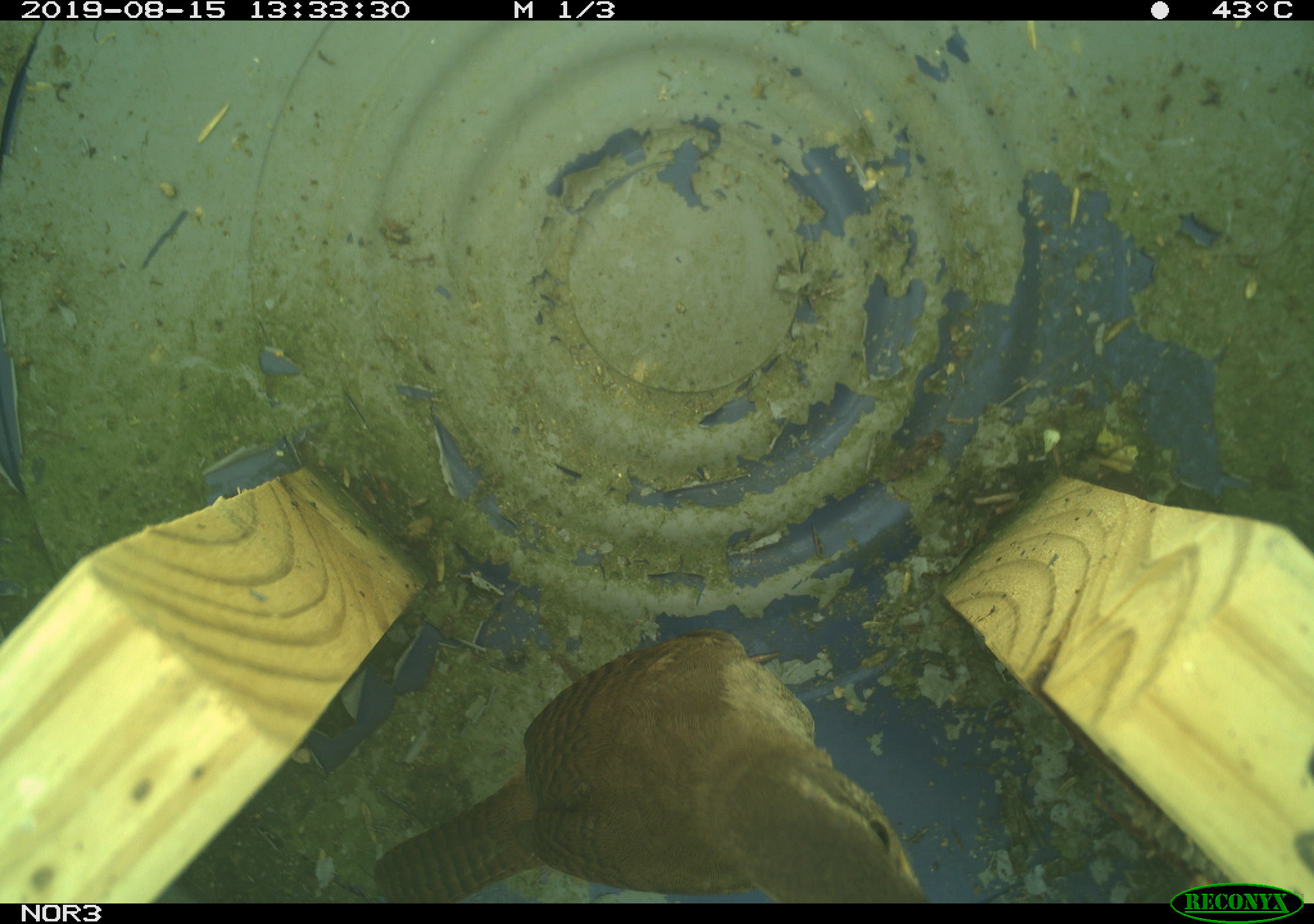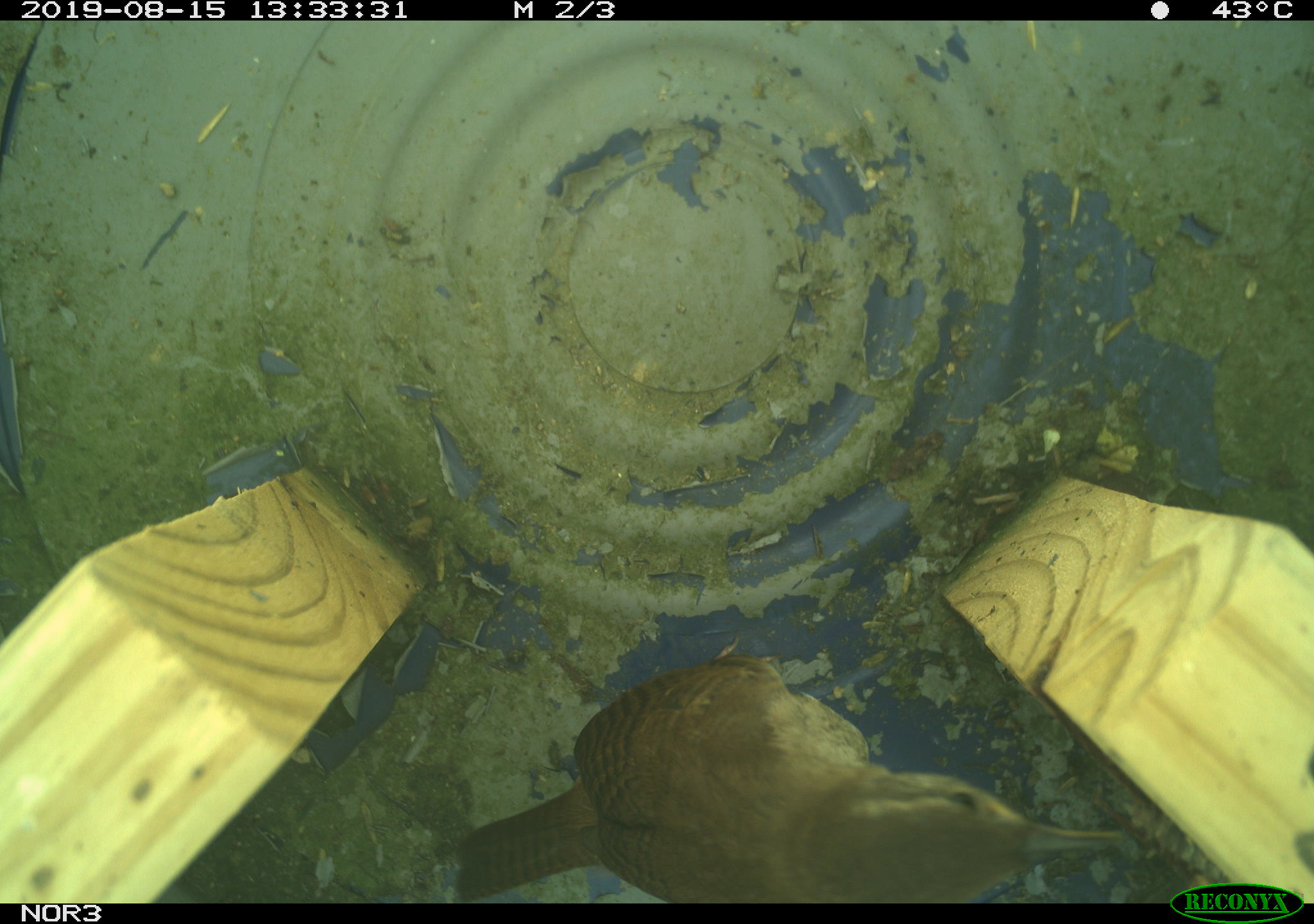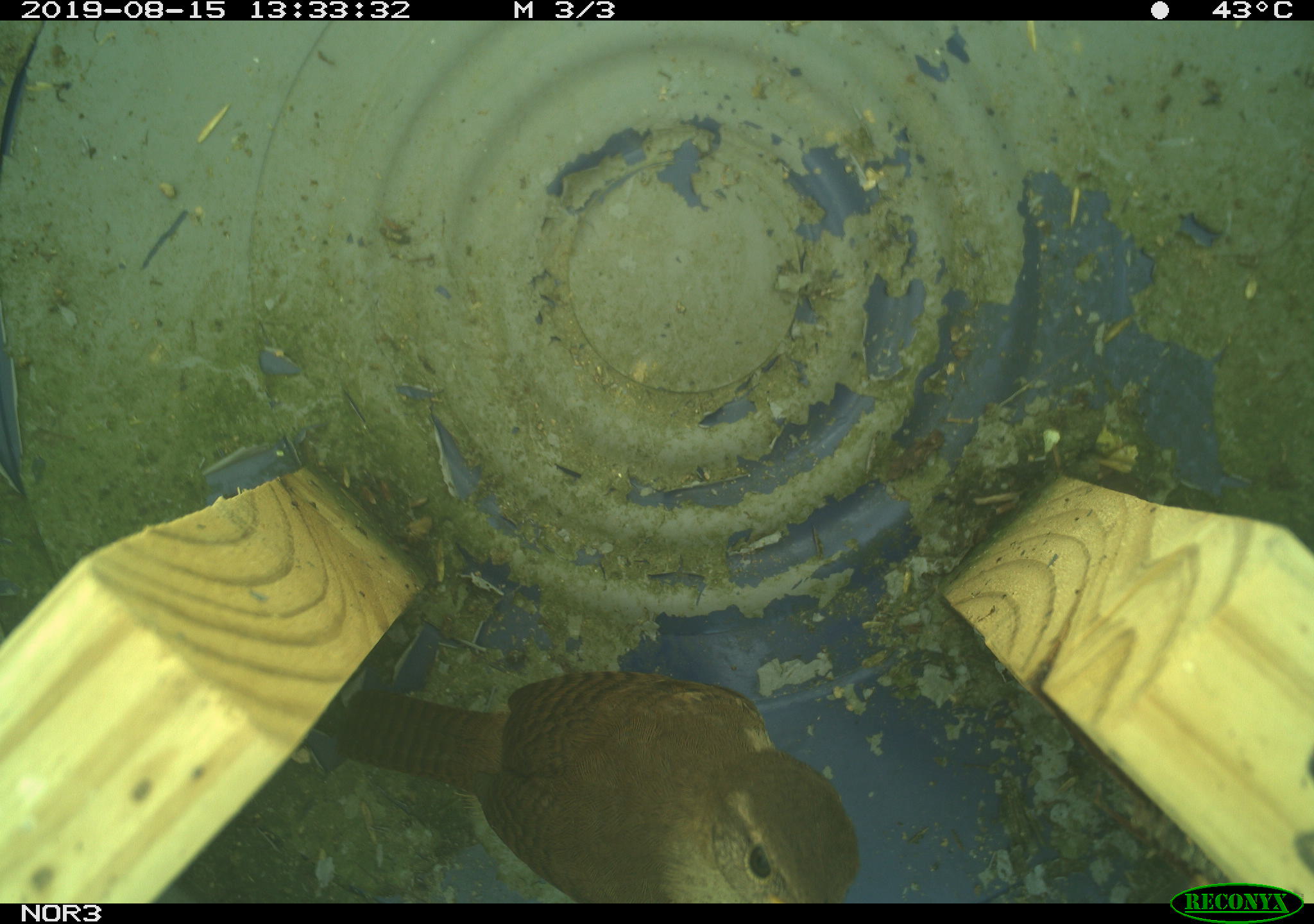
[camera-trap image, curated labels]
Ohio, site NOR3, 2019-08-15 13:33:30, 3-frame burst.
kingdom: Animalia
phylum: Chordata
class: Aves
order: Passeriformes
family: Troglodytidae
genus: Troglodytes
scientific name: Troglodytes aedon aedon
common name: northern house wren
Northern house wren (Troglodytes aedon aedon).